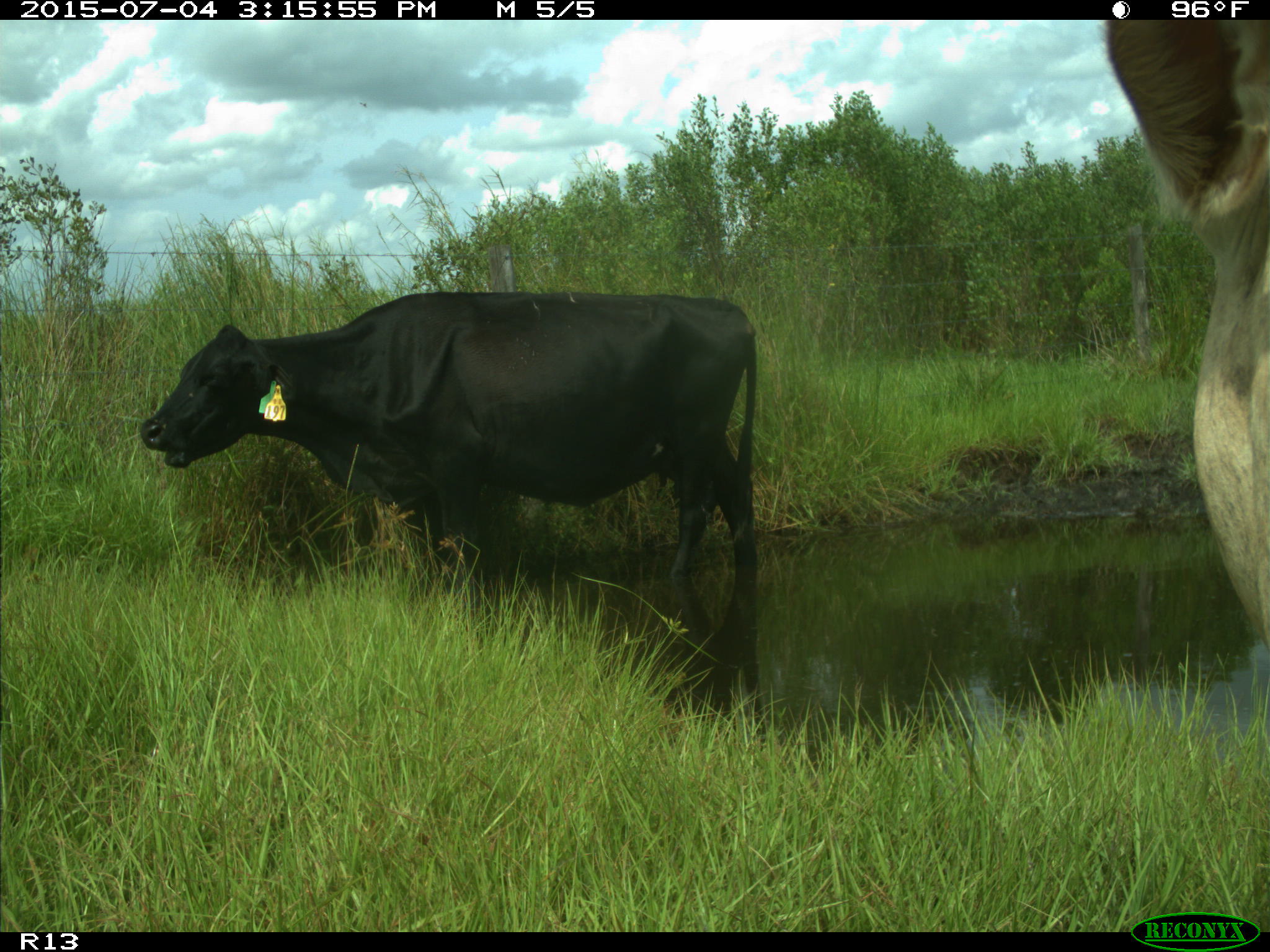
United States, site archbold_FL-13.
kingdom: Animalia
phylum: Chordata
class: Mammalia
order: Artiodactyla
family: Bovidae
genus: Bos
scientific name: Bos taurus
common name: domestic cow